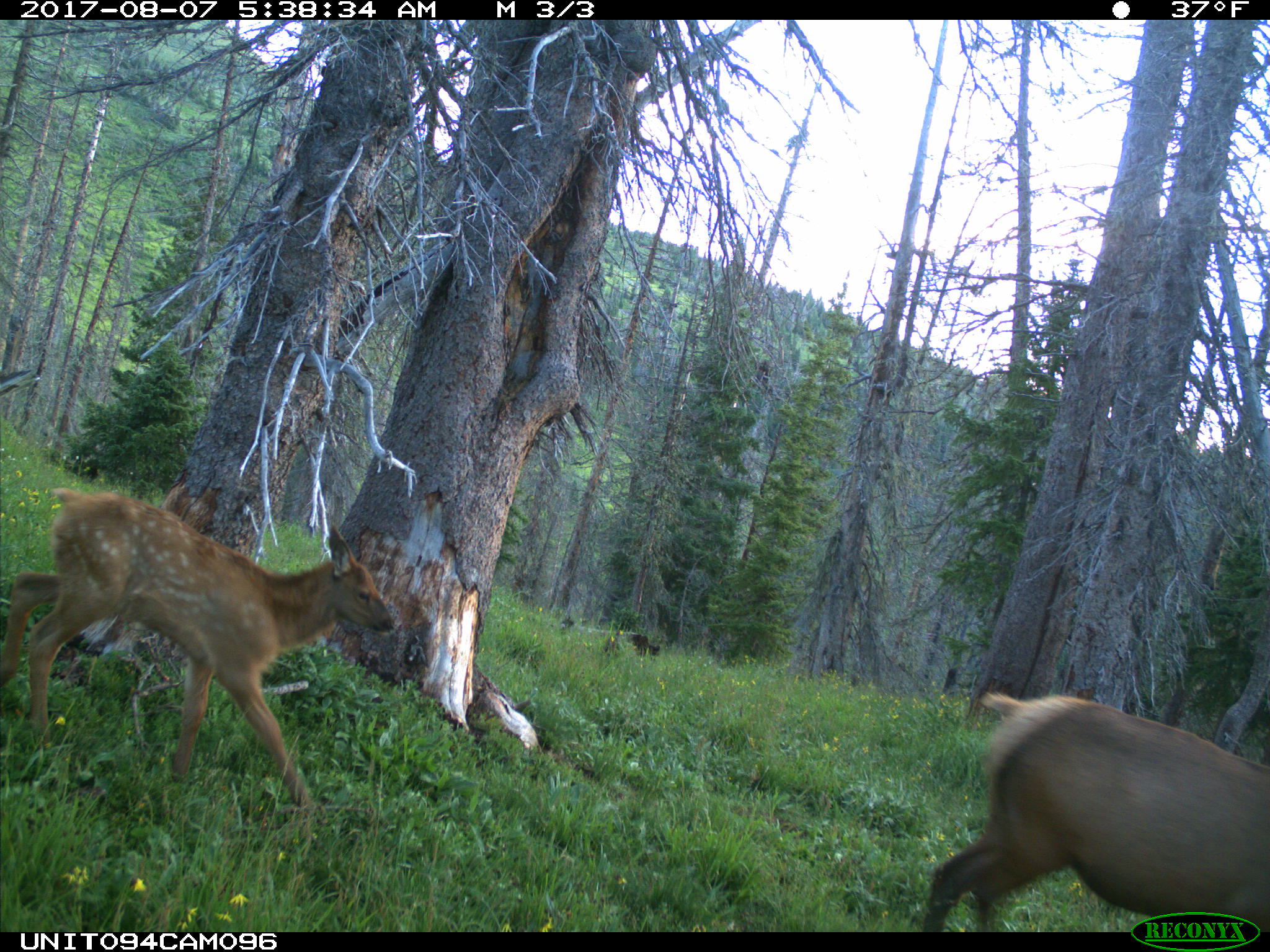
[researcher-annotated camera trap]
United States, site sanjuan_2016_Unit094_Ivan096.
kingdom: Animalia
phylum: Chordata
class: Mammalia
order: Artiodactyla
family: Cervidae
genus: Cervus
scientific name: Cervus elaphus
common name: red deer